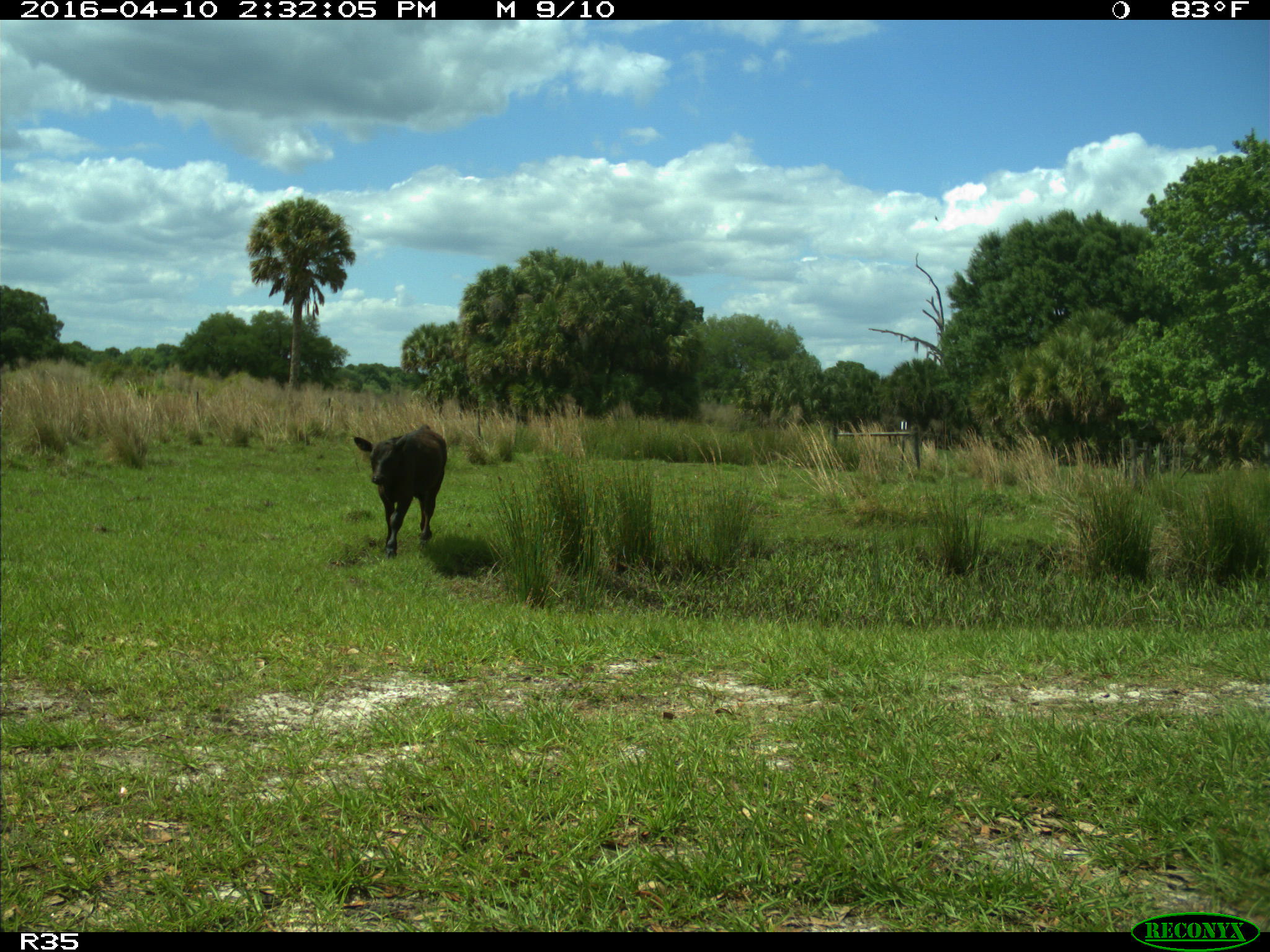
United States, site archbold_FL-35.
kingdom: Animalia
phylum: Chordata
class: Mammalia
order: Artiodactyla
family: Bovidae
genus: Bos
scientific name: Bos taurus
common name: domestic cow